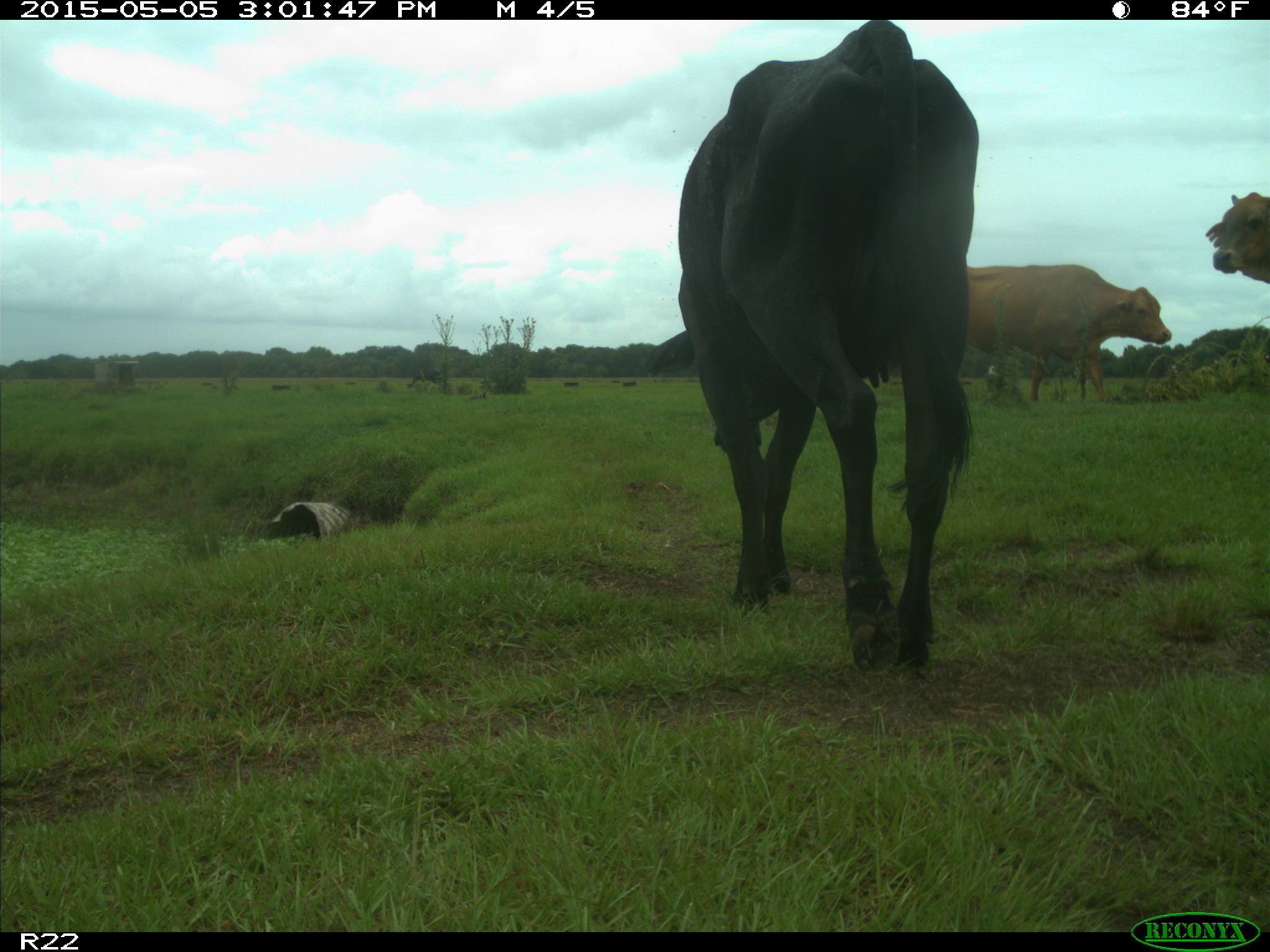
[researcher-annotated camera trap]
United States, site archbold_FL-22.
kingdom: Animalia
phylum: Chordata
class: Mammalia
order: Artiodactyla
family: Bovidae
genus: Bos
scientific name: Bos taurus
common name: domestic cow